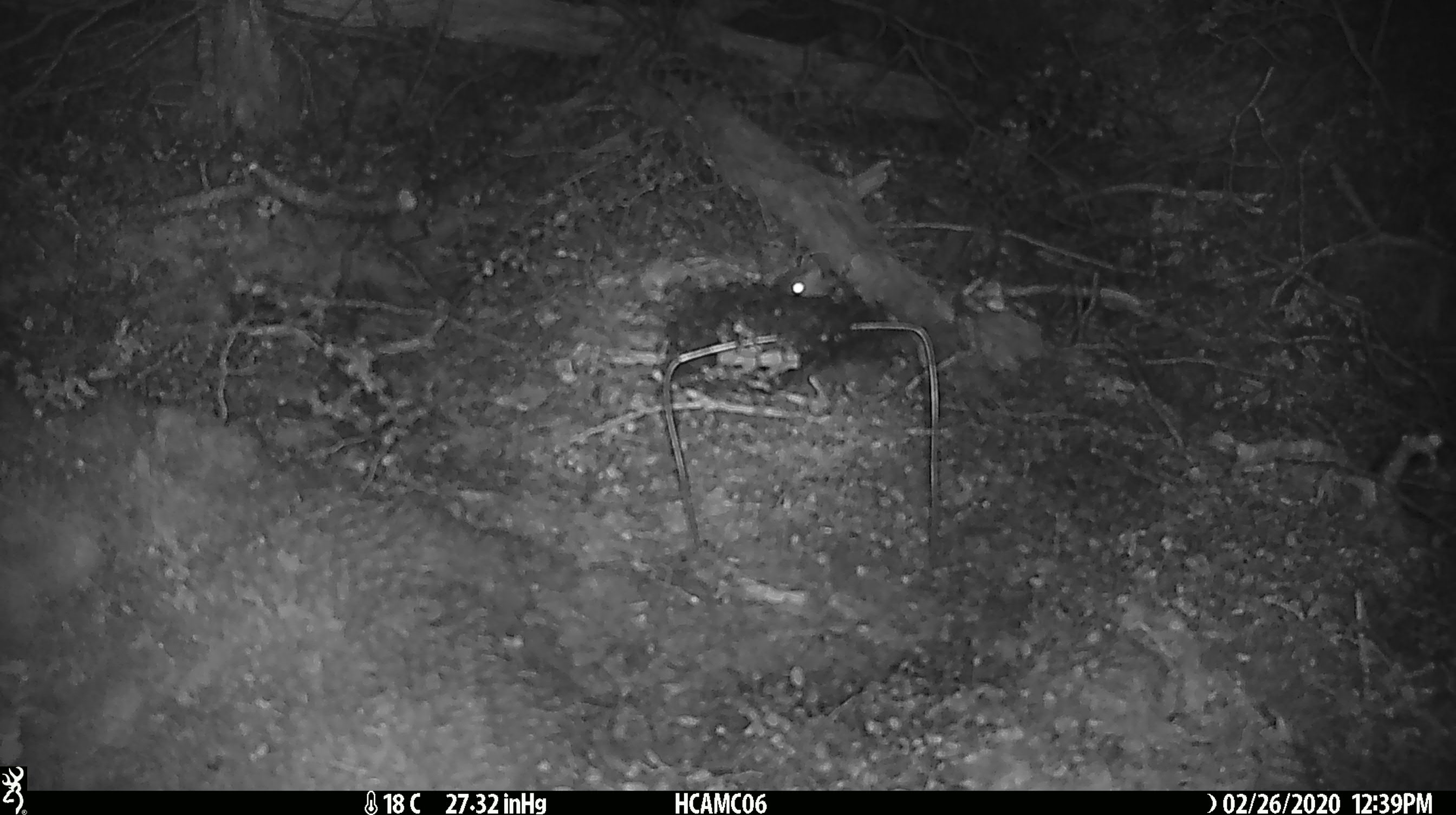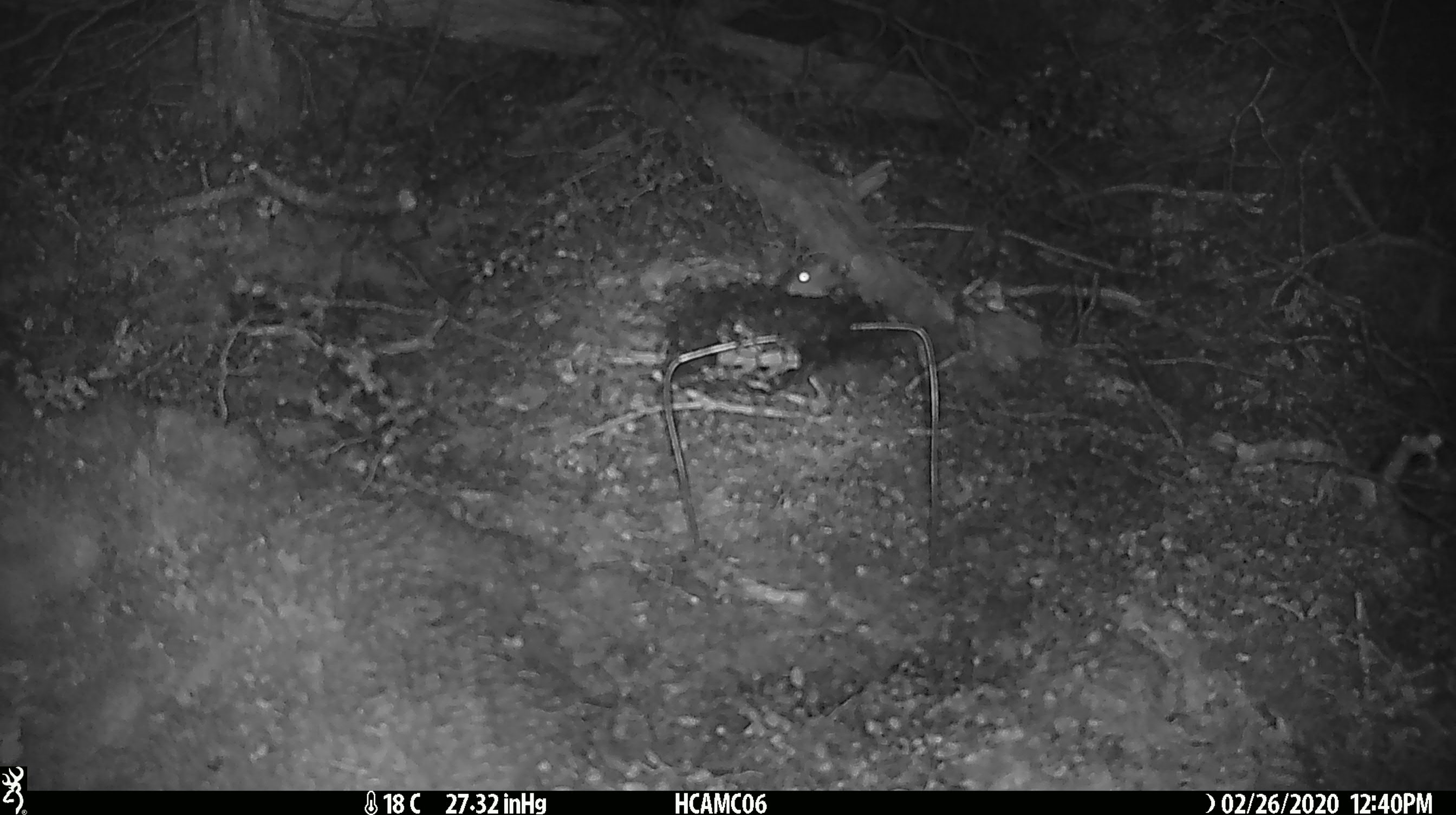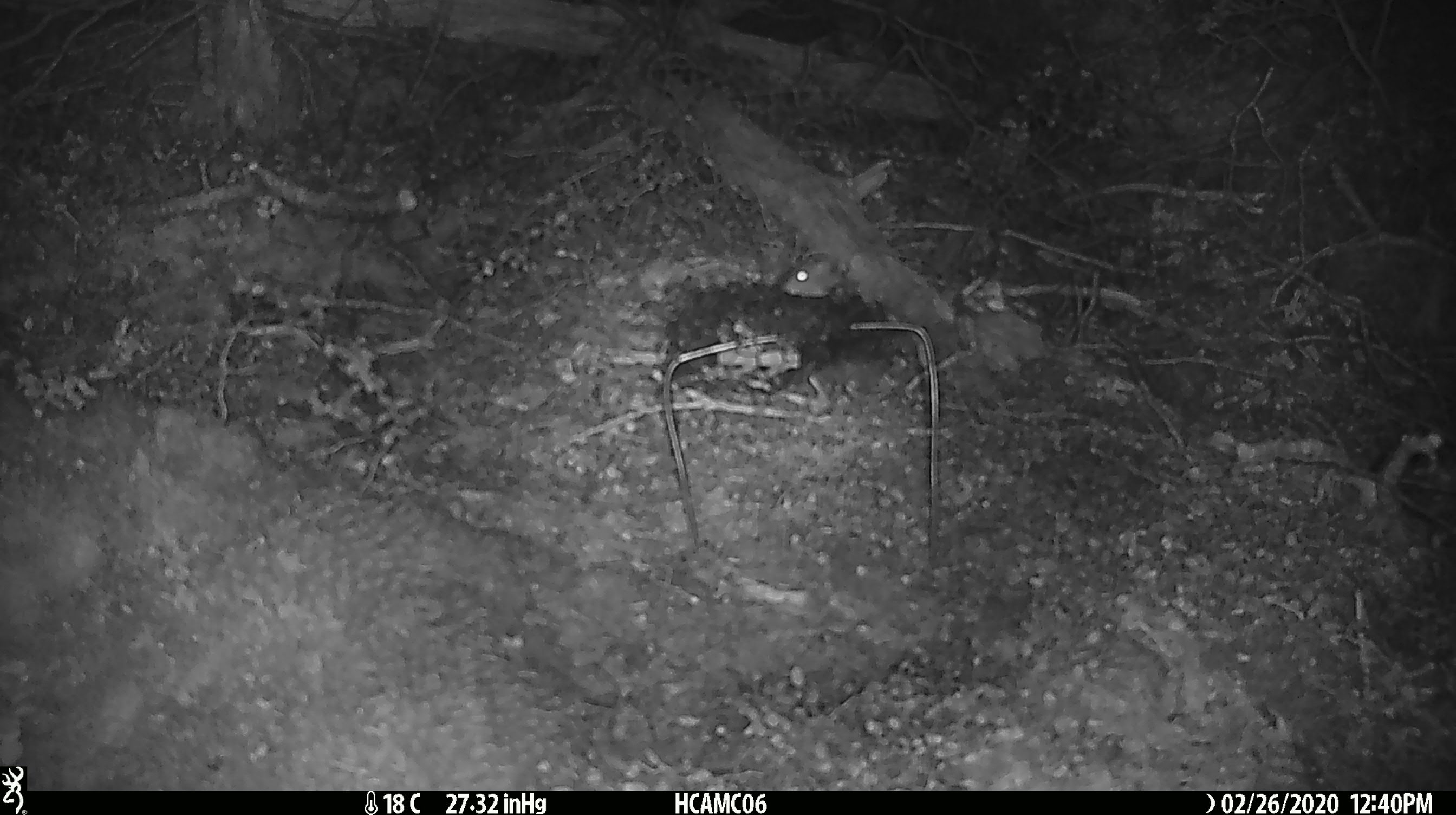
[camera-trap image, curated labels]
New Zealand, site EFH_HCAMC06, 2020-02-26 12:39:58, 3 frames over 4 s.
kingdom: Animalia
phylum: Chordata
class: Mammalia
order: Rodentia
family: Muridae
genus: Mus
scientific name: Mus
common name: mouse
Mouse (Mus).